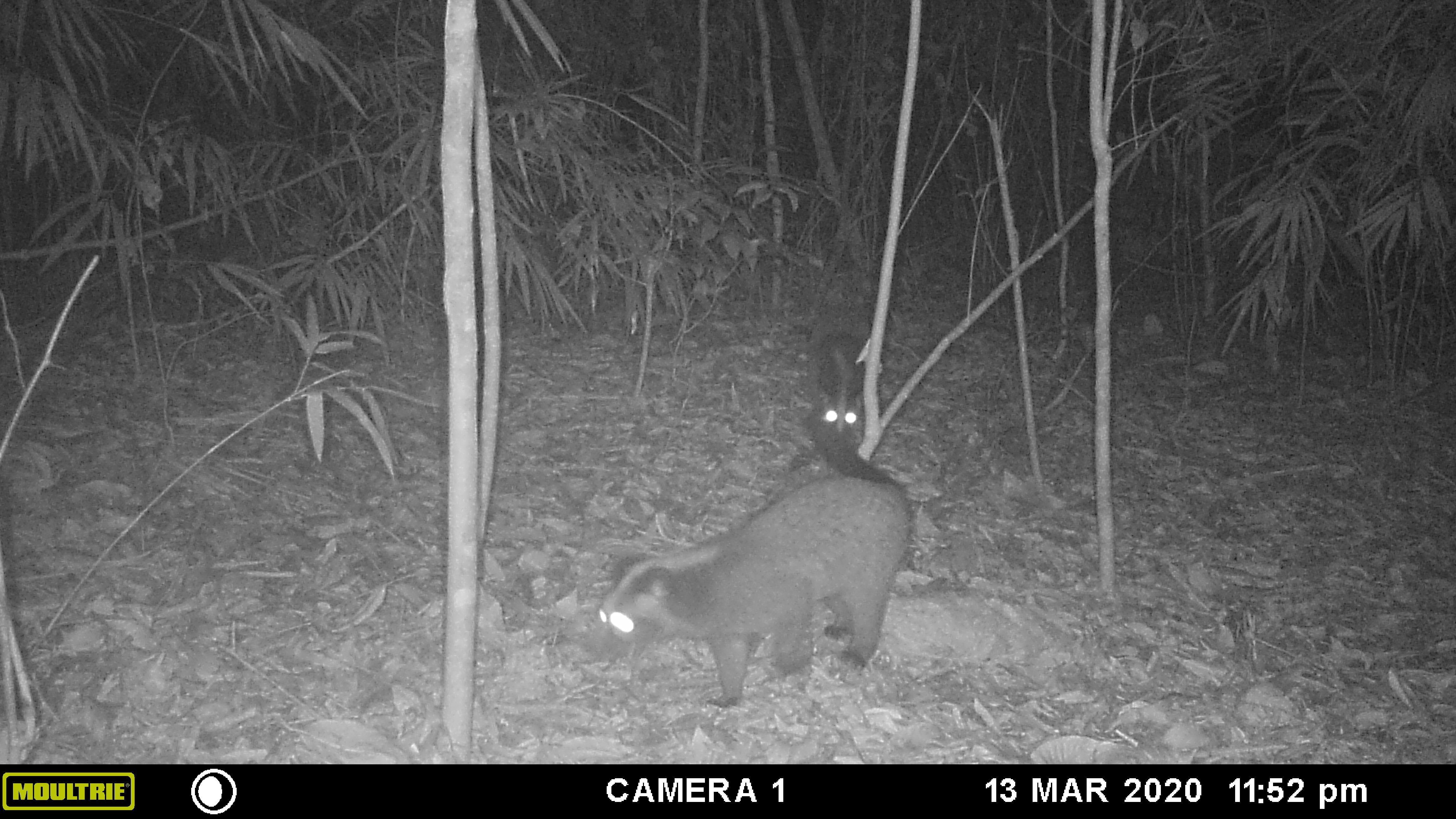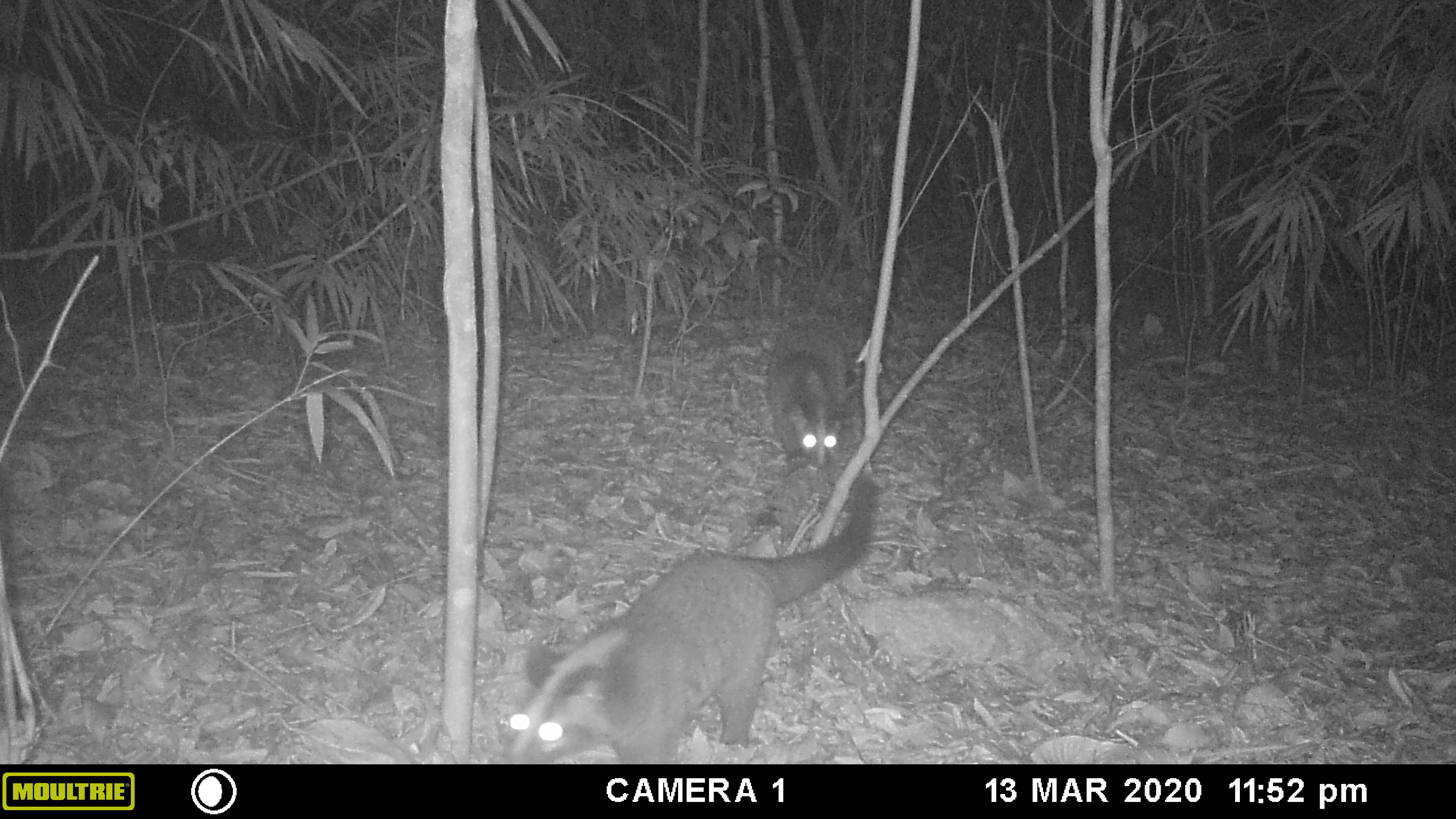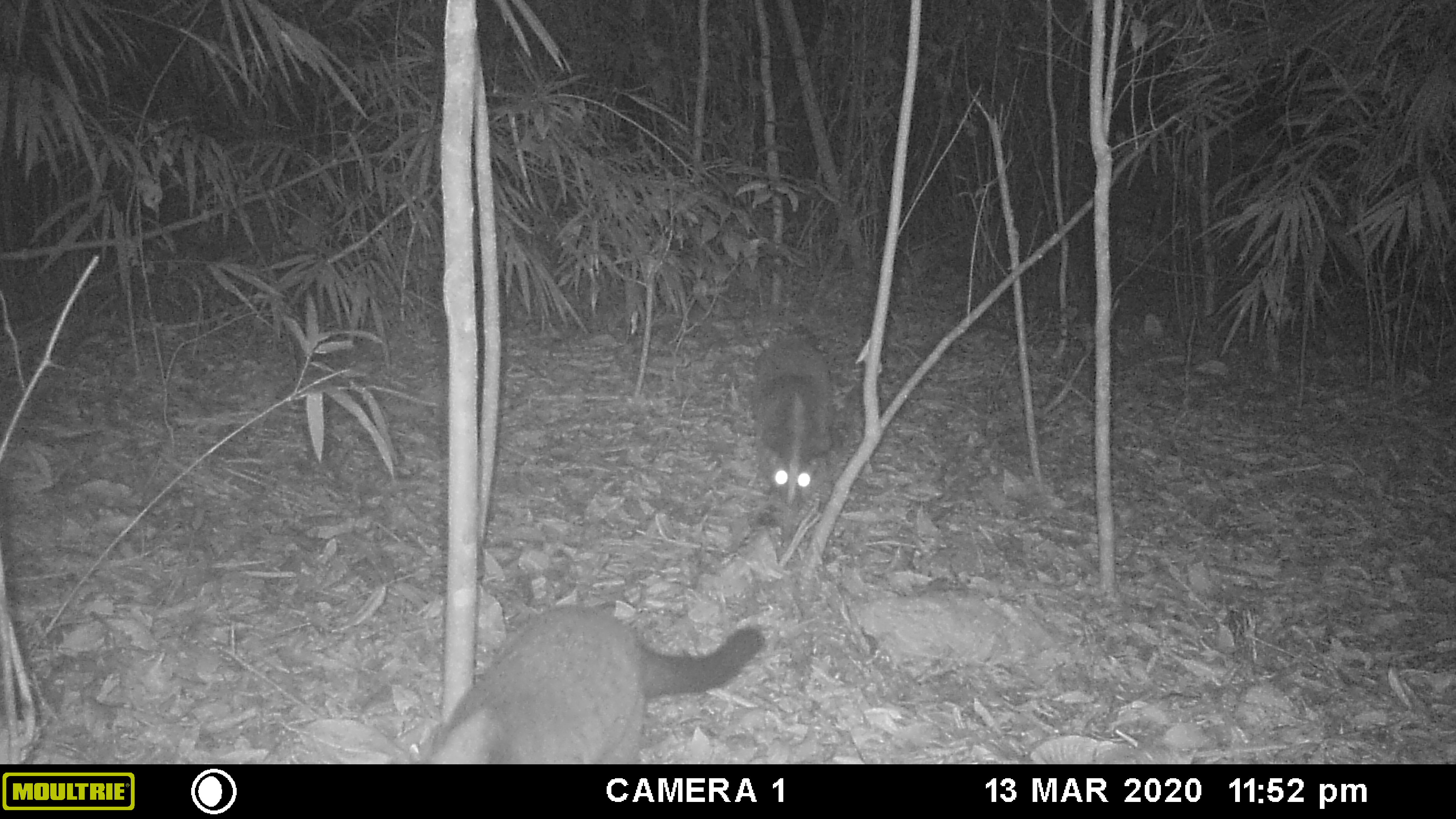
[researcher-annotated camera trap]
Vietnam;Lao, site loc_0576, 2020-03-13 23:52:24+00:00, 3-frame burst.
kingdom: Animalia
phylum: Chordata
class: Mammalia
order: Carnivora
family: Viverridae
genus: Paguma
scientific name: Paguma larvata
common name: masked palm civet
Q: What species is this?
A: Masked palm civet (Paguma larvata).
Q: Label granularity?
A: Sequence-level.